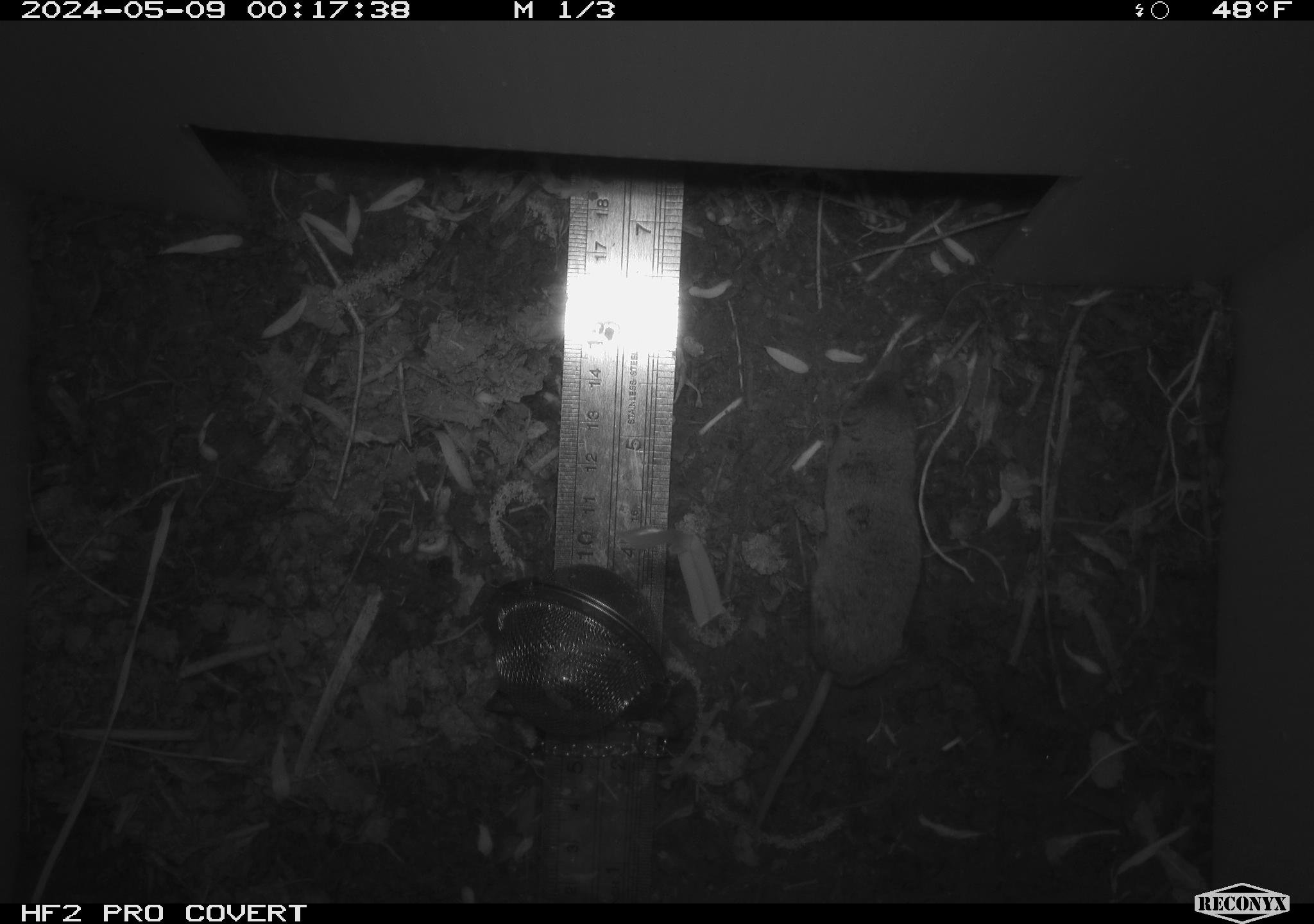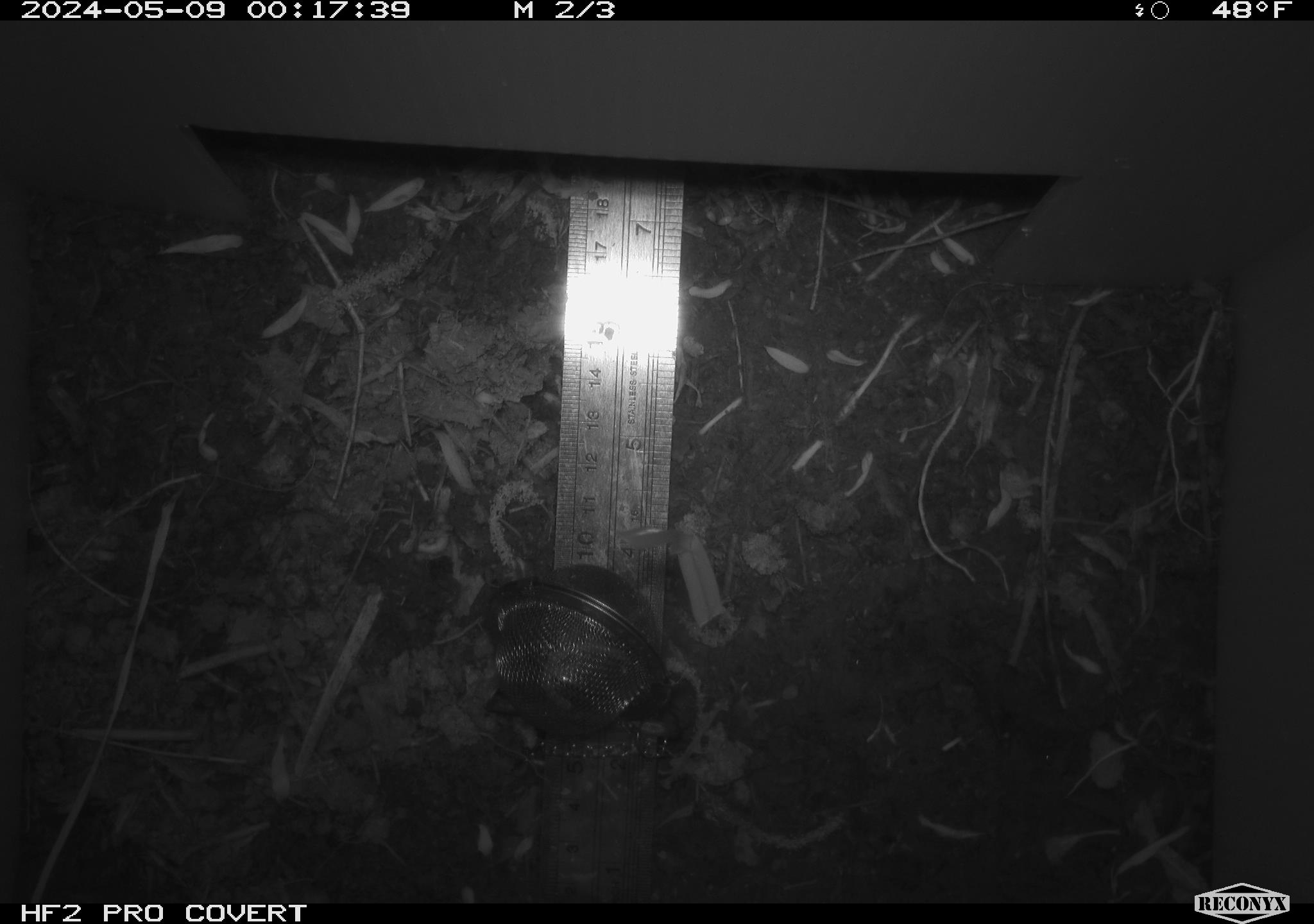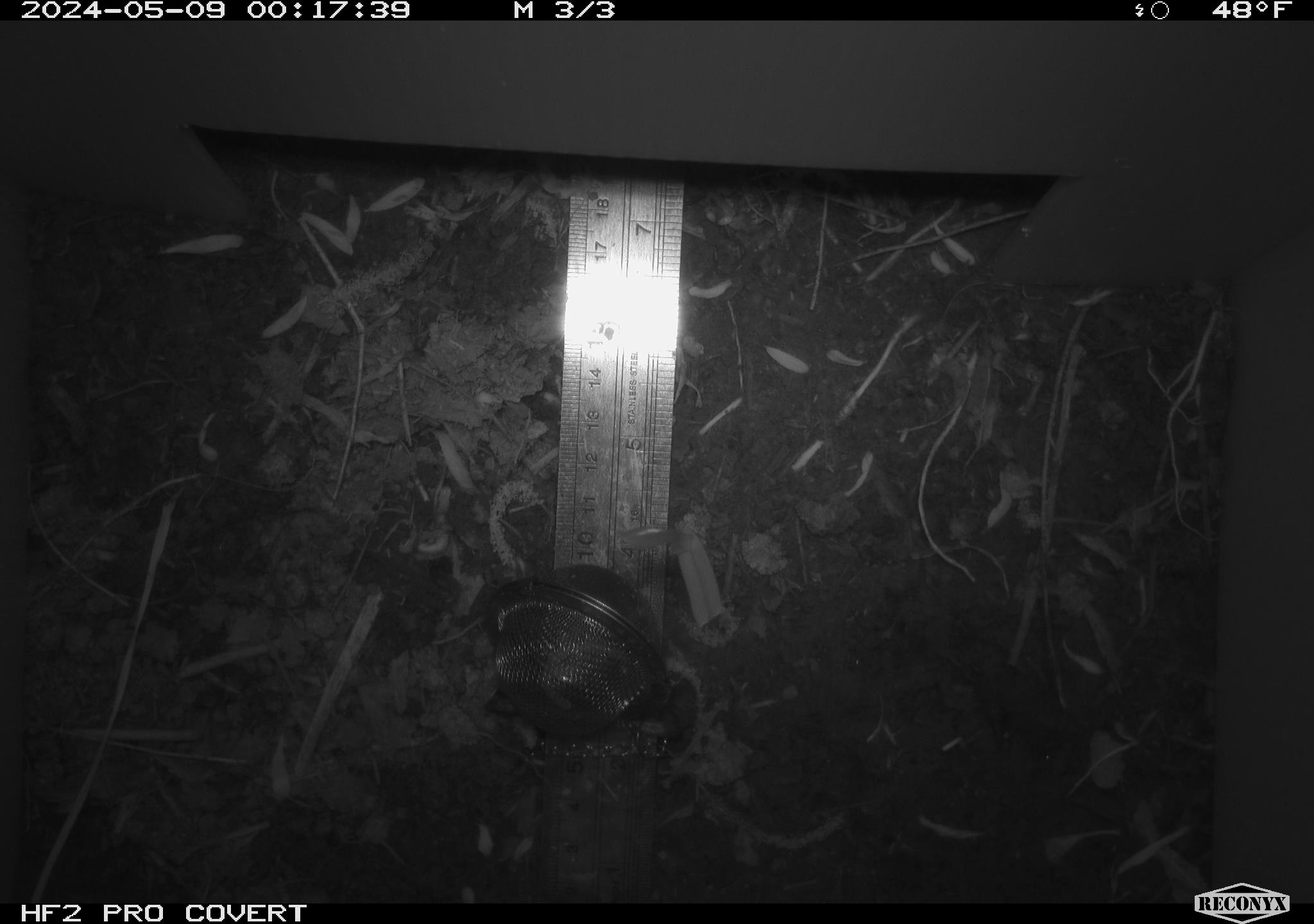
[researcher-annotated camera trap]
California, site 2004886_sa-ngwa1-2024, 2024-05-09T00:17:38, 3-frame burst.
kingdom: Animalia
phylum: Chordata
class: Mammalia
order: Rodentia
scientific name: Rodentia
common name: mouse species